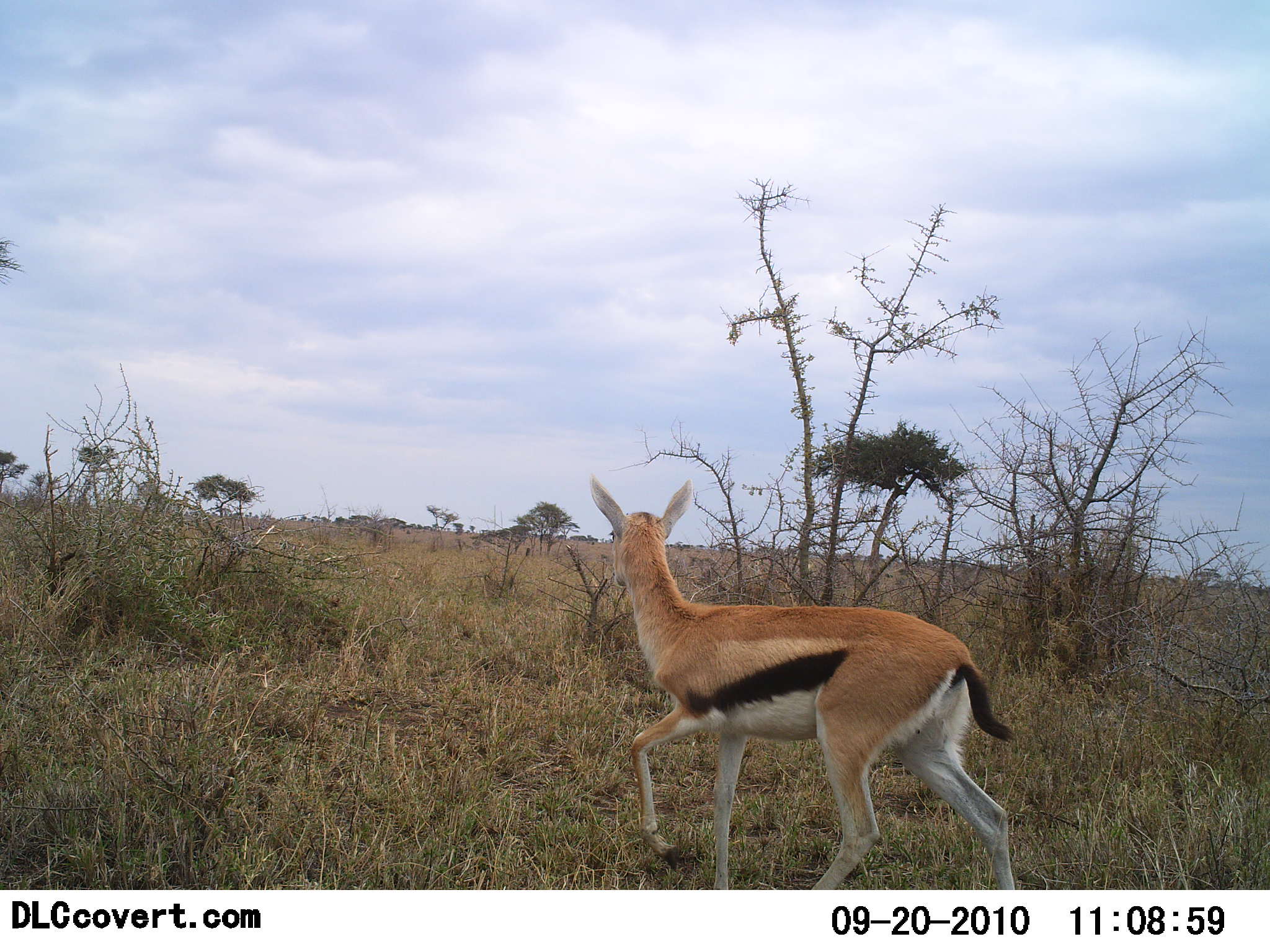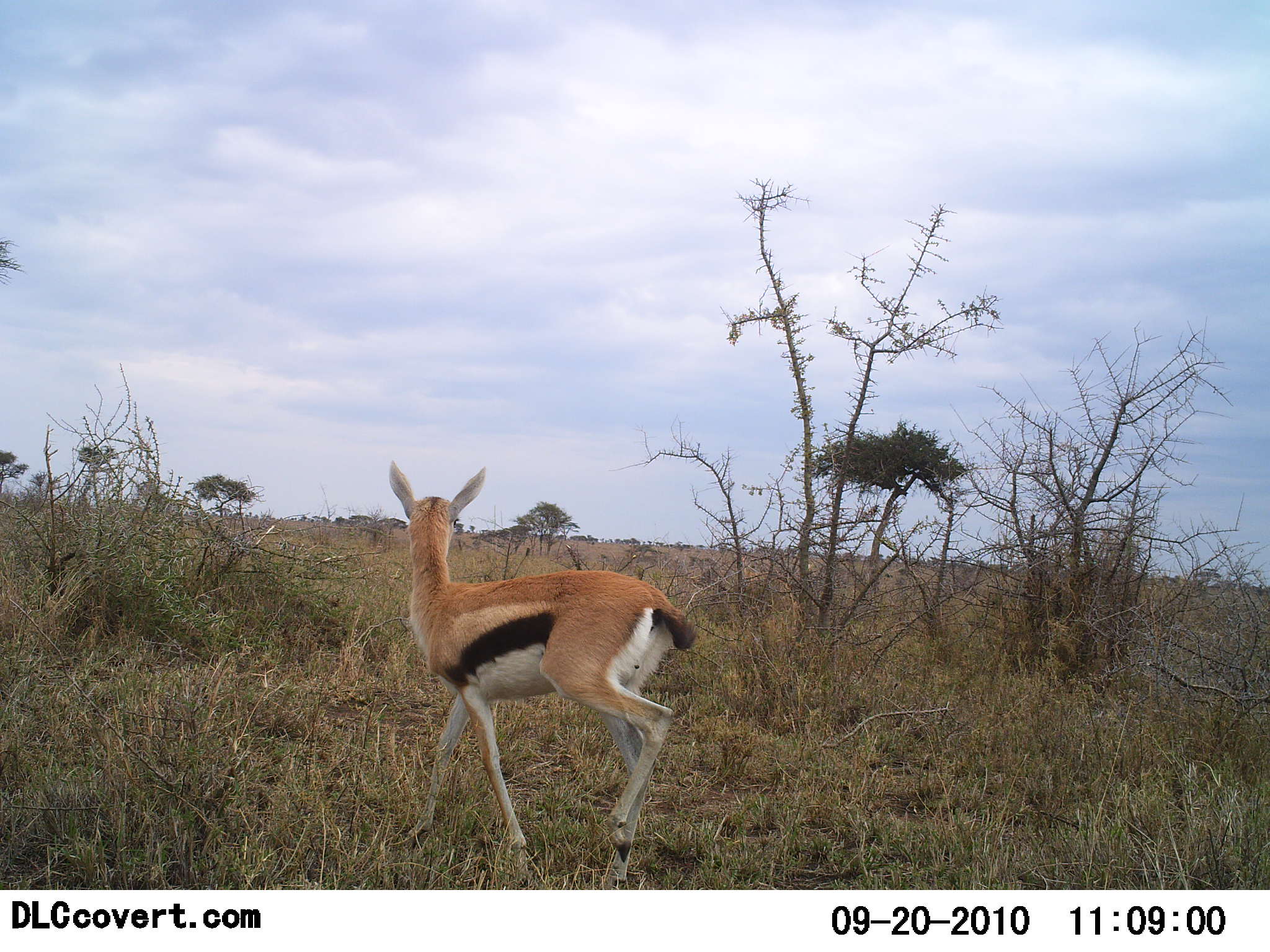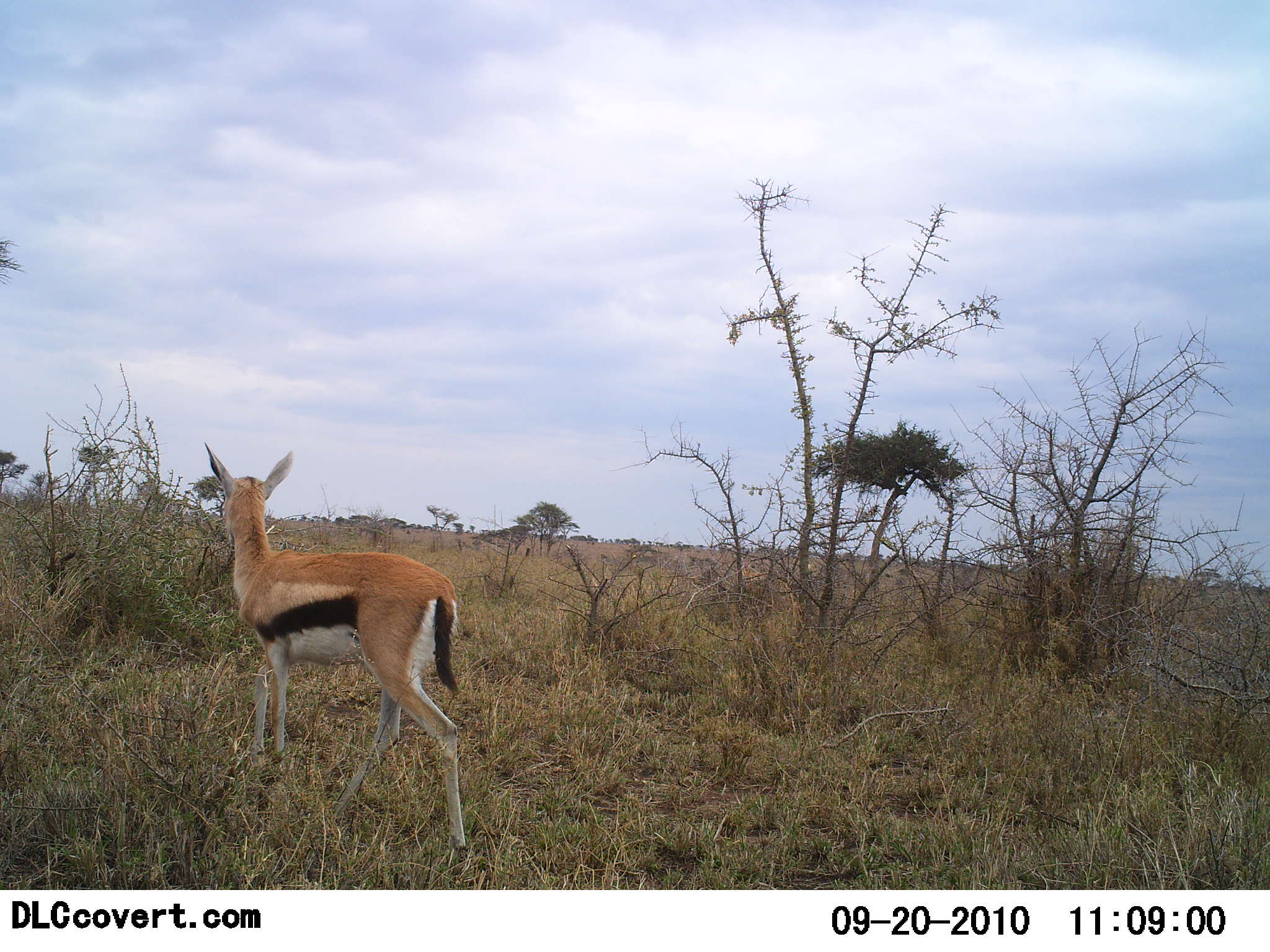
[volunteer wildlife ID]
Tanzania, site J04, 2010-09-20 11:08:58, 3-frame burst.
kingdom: Animalia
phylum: Chordata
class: Mammalia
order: Artiodactyla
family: Bovidae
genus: Eudorcas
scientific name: Eudorcas thomsonii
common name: thomson's gazelle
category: gazellethomsons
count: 1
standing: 0%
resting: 0%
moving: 100%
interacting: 0%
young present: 14%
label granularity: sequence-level